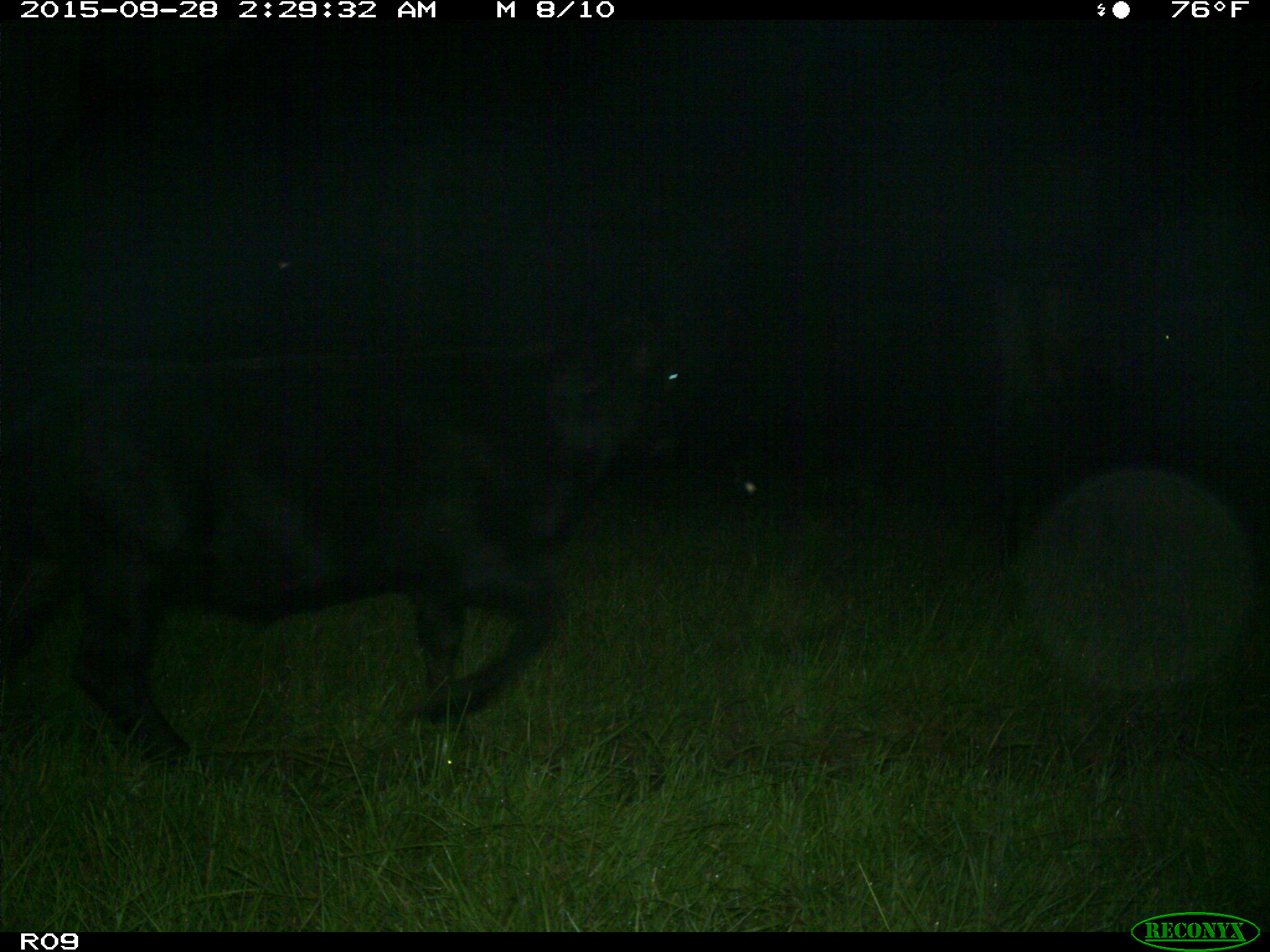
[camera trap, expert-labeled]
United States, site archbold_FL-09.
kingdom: Animalia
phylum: Chordata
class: Mammalia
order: Artiodactyla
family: Bovidae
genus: Bos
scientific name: Bos taurus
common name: domestic cow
Bos taurus (domestic cow).